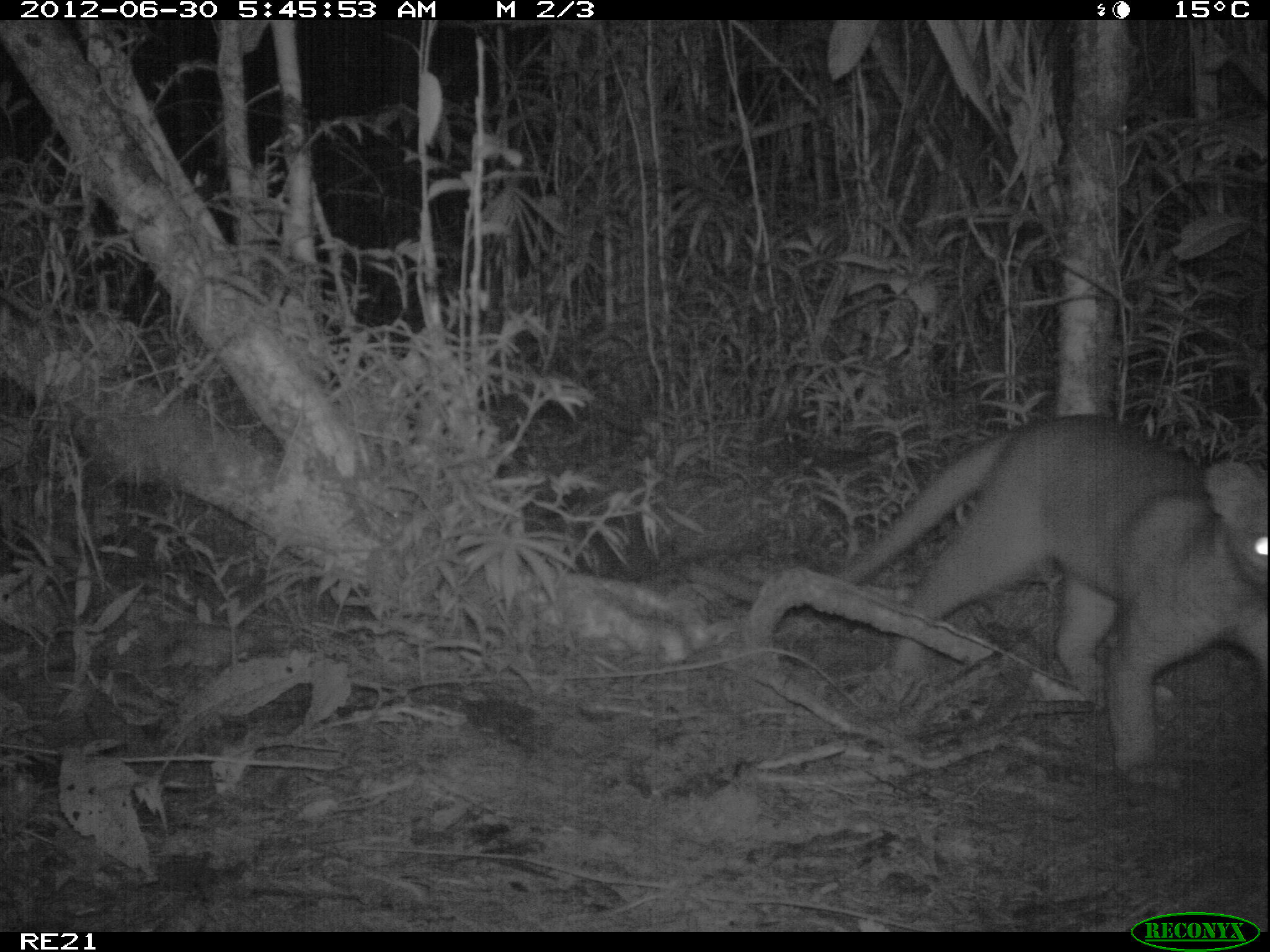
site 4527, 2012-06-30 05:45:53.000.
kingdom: Animalia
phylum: Chordata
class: Mammalia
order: Carnivora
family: Eupleridae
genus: Cryptoprocta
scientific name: Cryptoprocta ferox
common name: fossa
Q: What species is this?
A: Cryptoprocta ferox (fossa).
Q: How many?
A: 1.